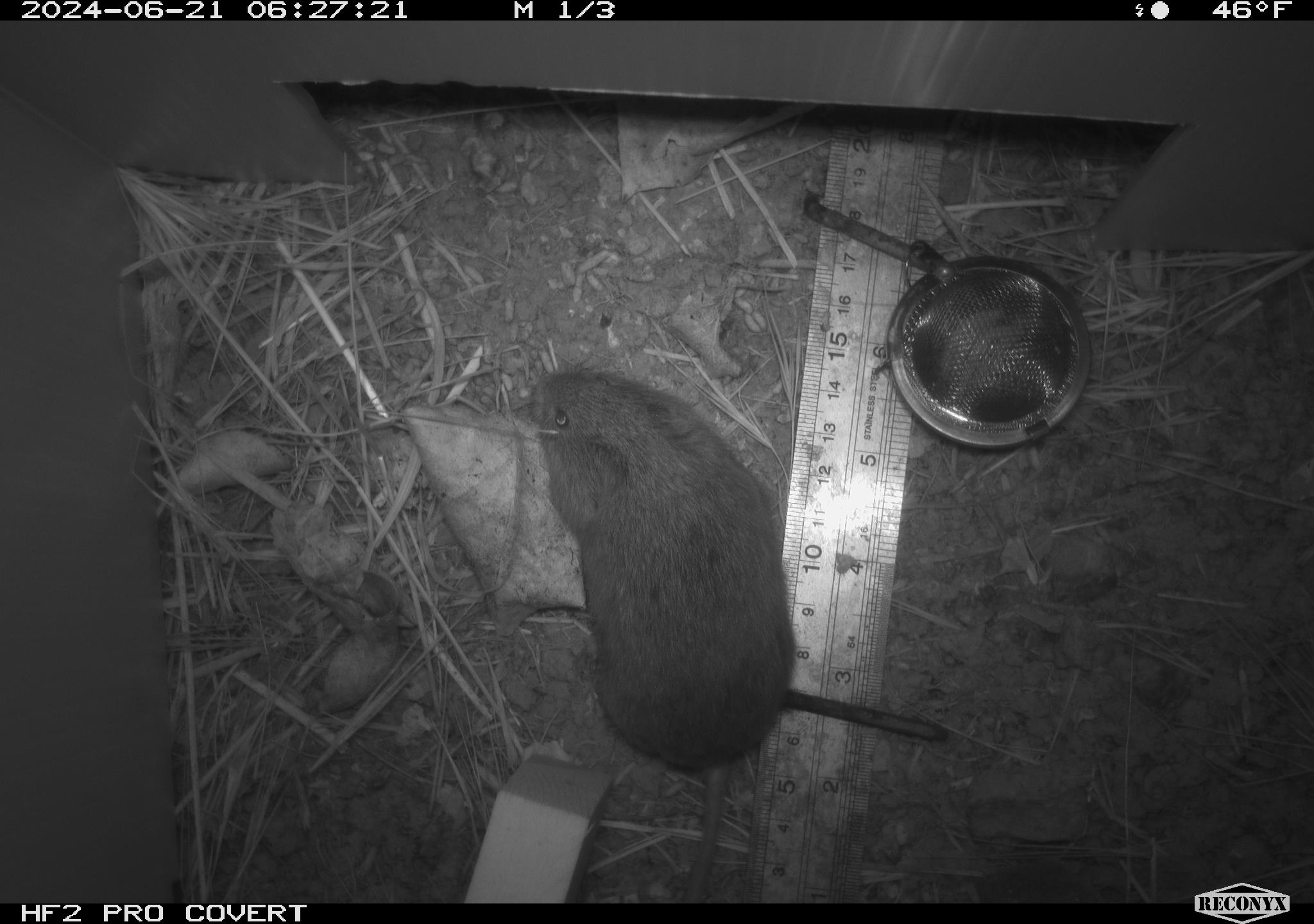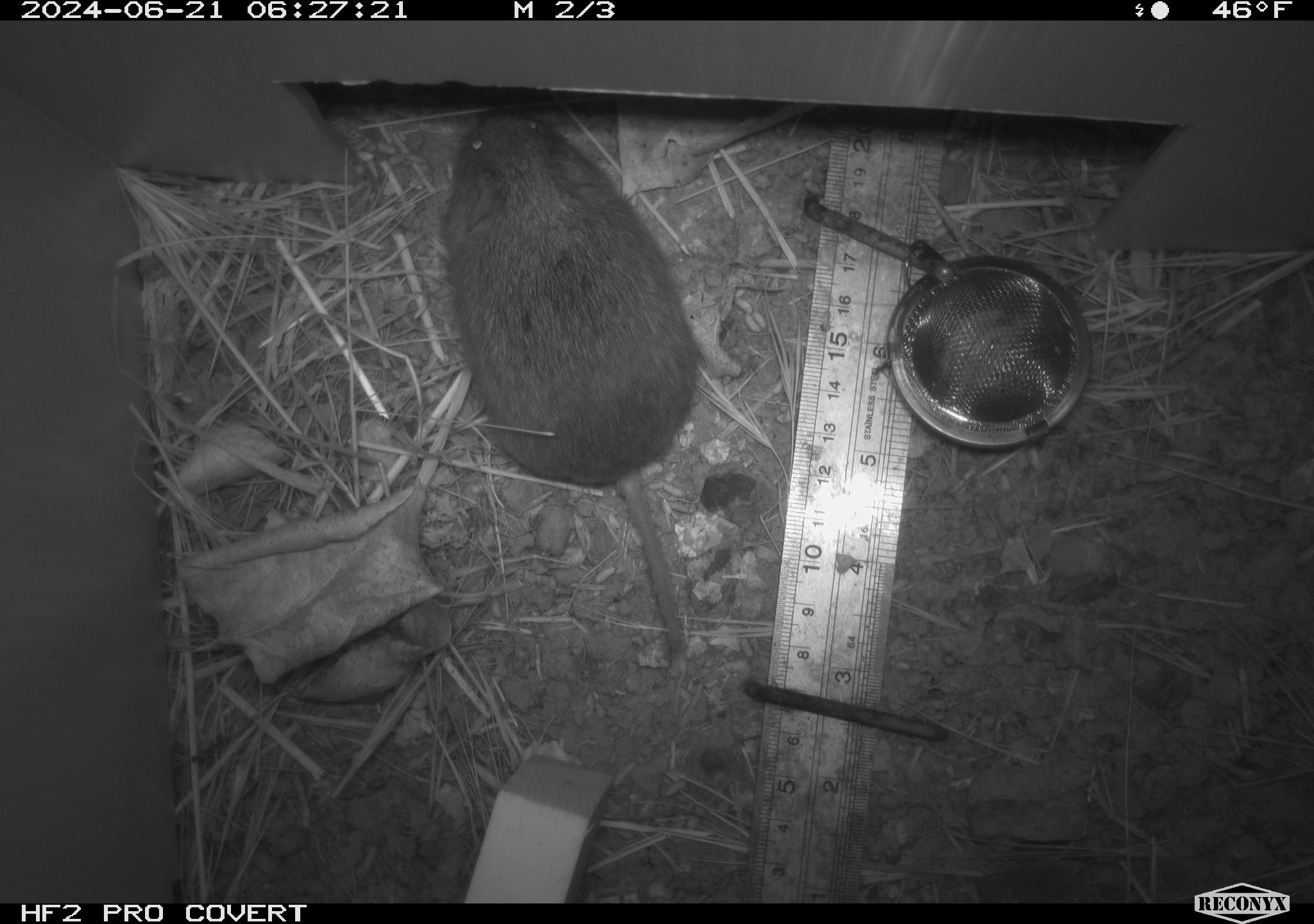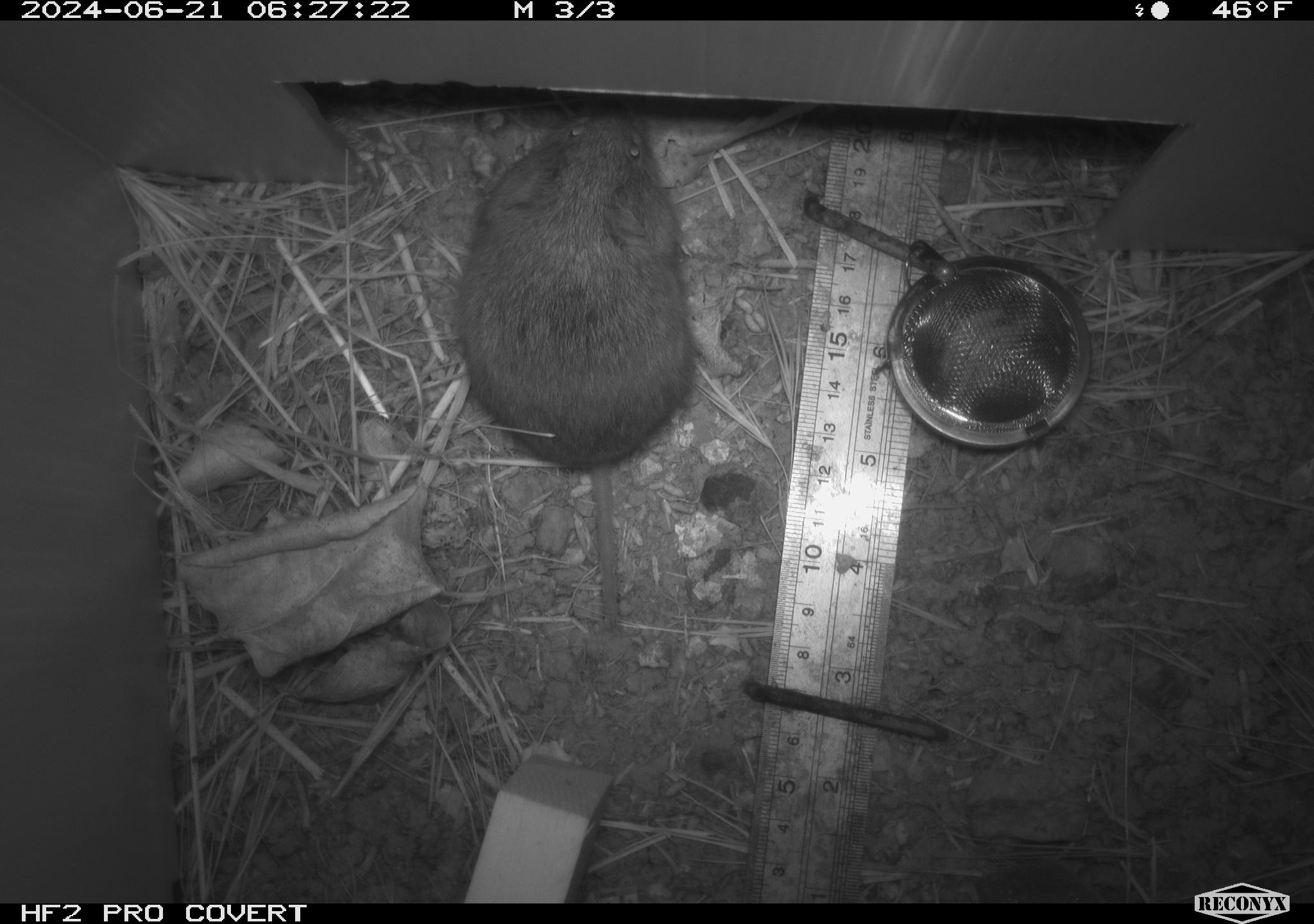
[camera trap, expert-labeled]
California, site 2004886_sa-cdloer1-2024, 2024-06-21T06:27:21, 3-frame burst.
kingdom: Animalia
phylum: Chordata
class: Mammalia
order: Rodentia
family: Cricetidae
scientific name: Arvicolinae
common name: voles, lemmings, and muskrats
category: arvicolinae subfamily